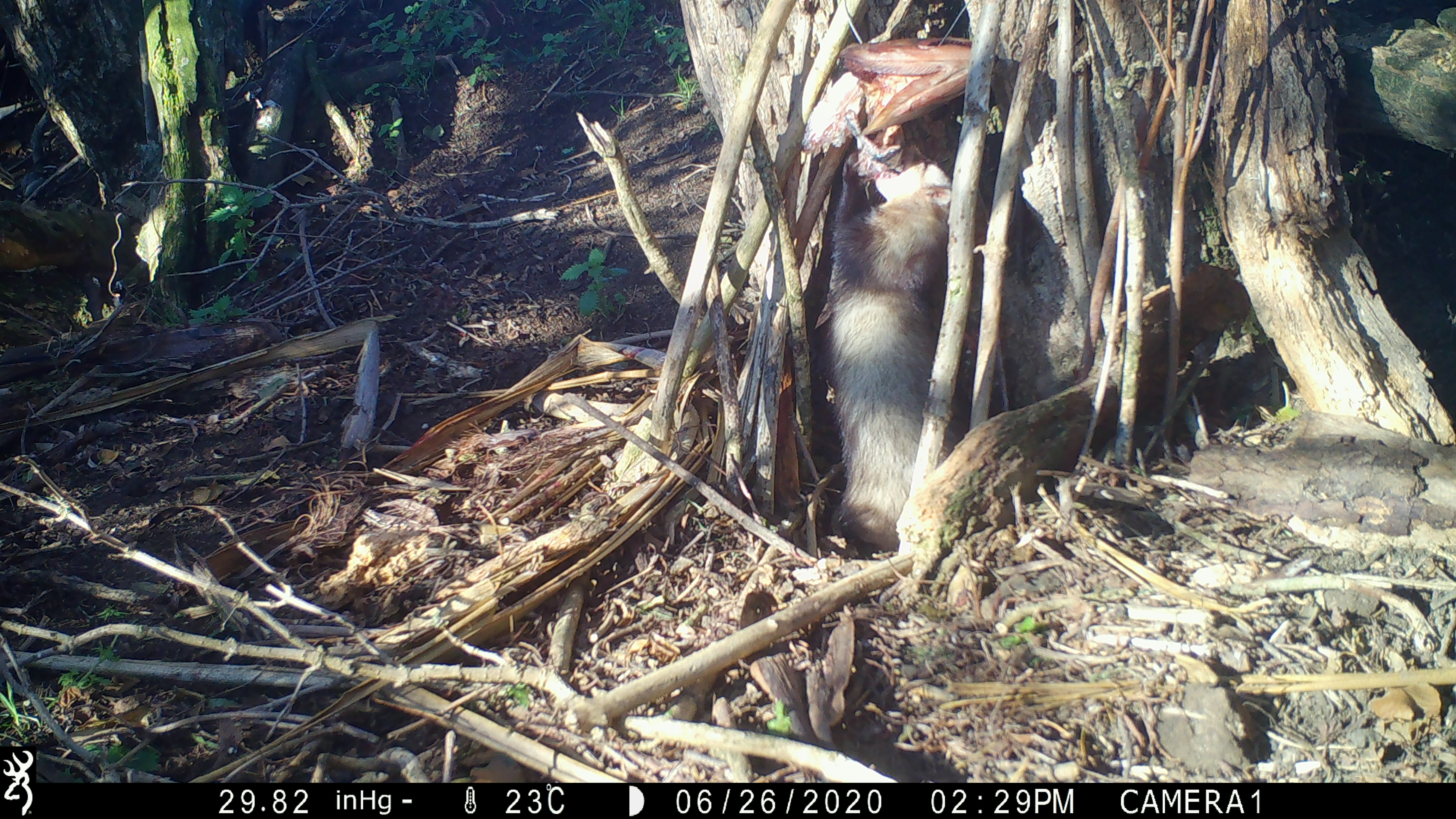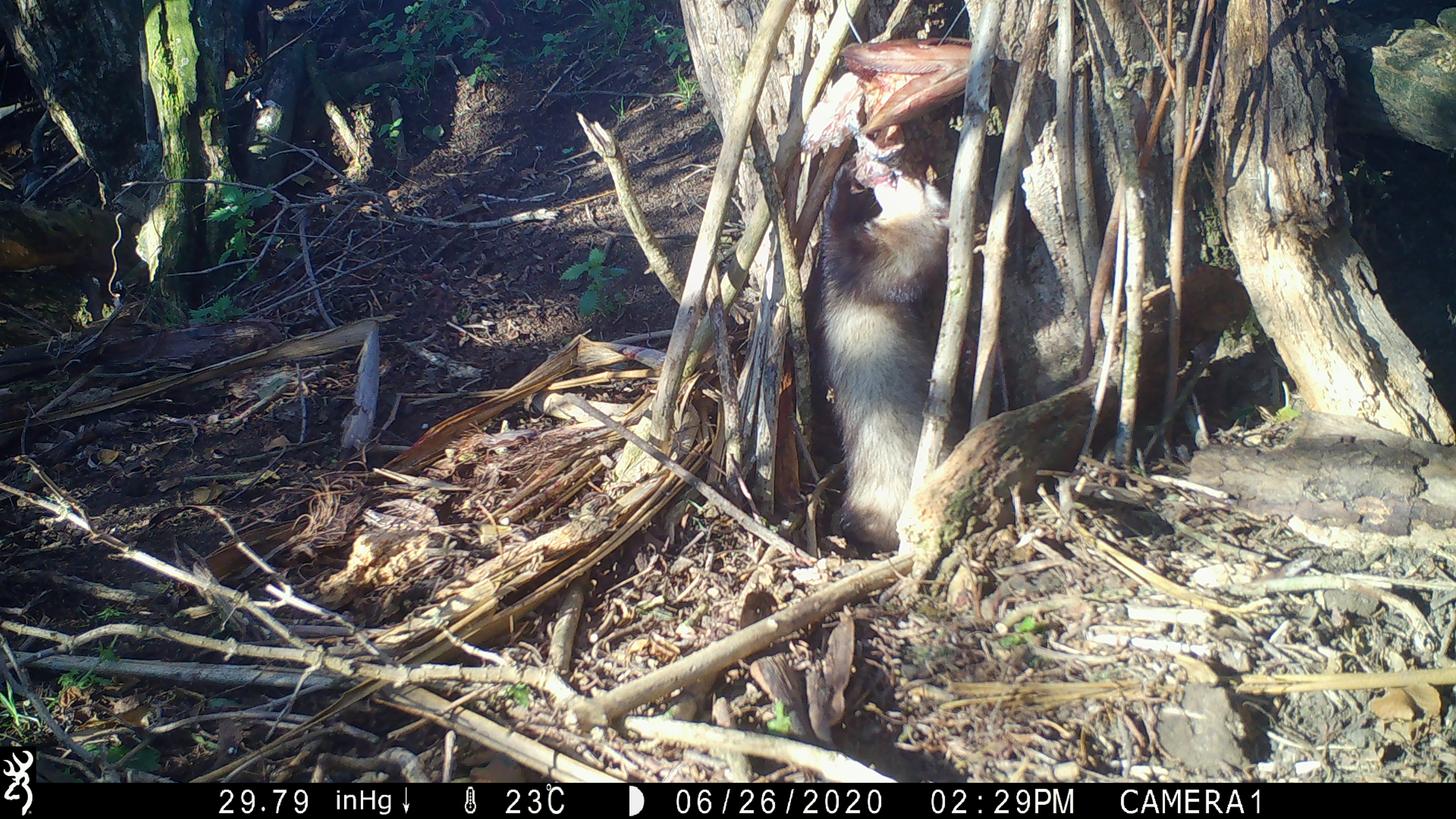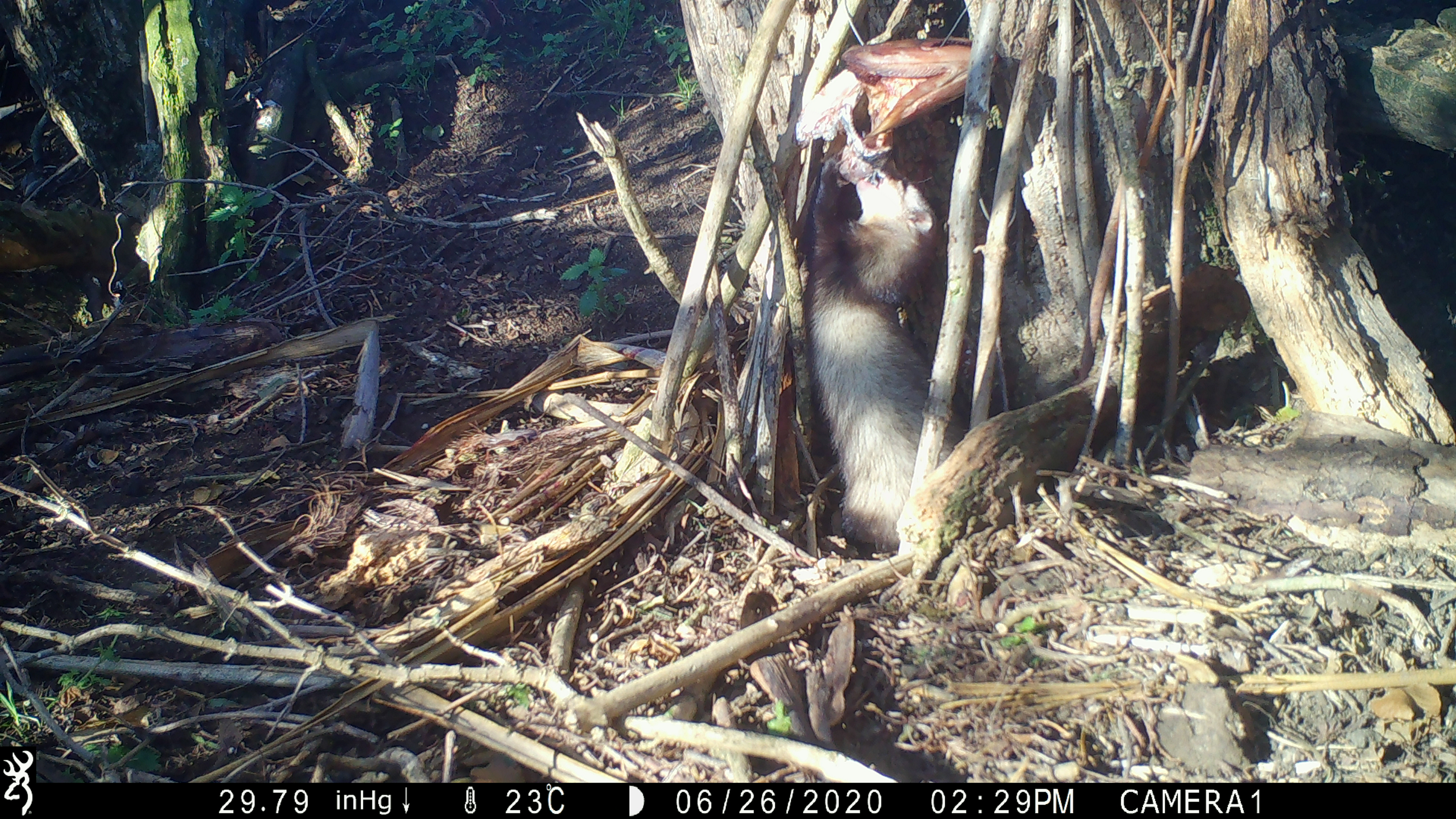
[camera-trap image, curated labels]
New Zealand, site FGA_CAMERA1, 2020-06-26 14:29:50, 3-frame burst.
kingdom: Animalia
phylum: Chordata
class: Mammalia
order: Carnivora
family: Mustelidae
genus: Mustela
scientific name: Mustela furo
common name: ferret